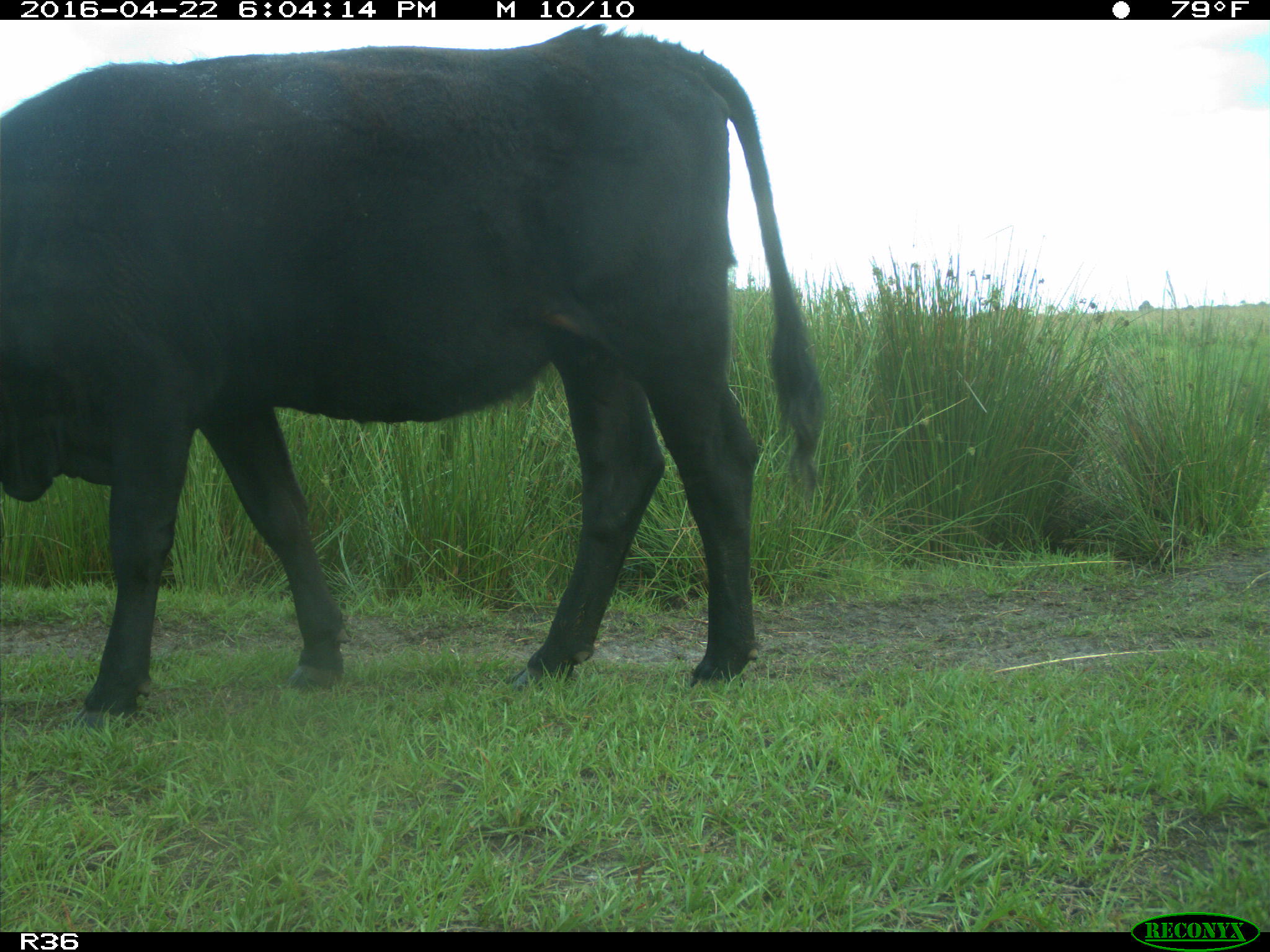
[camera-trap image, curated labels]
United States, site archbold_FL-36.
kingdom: Animalia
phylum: Chordata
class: Mammalia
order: Artiodactyla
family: Bovidae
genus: Bos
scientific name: Bos taurus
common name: domestic cow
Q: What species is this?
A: Bos taurus (domestic cow).